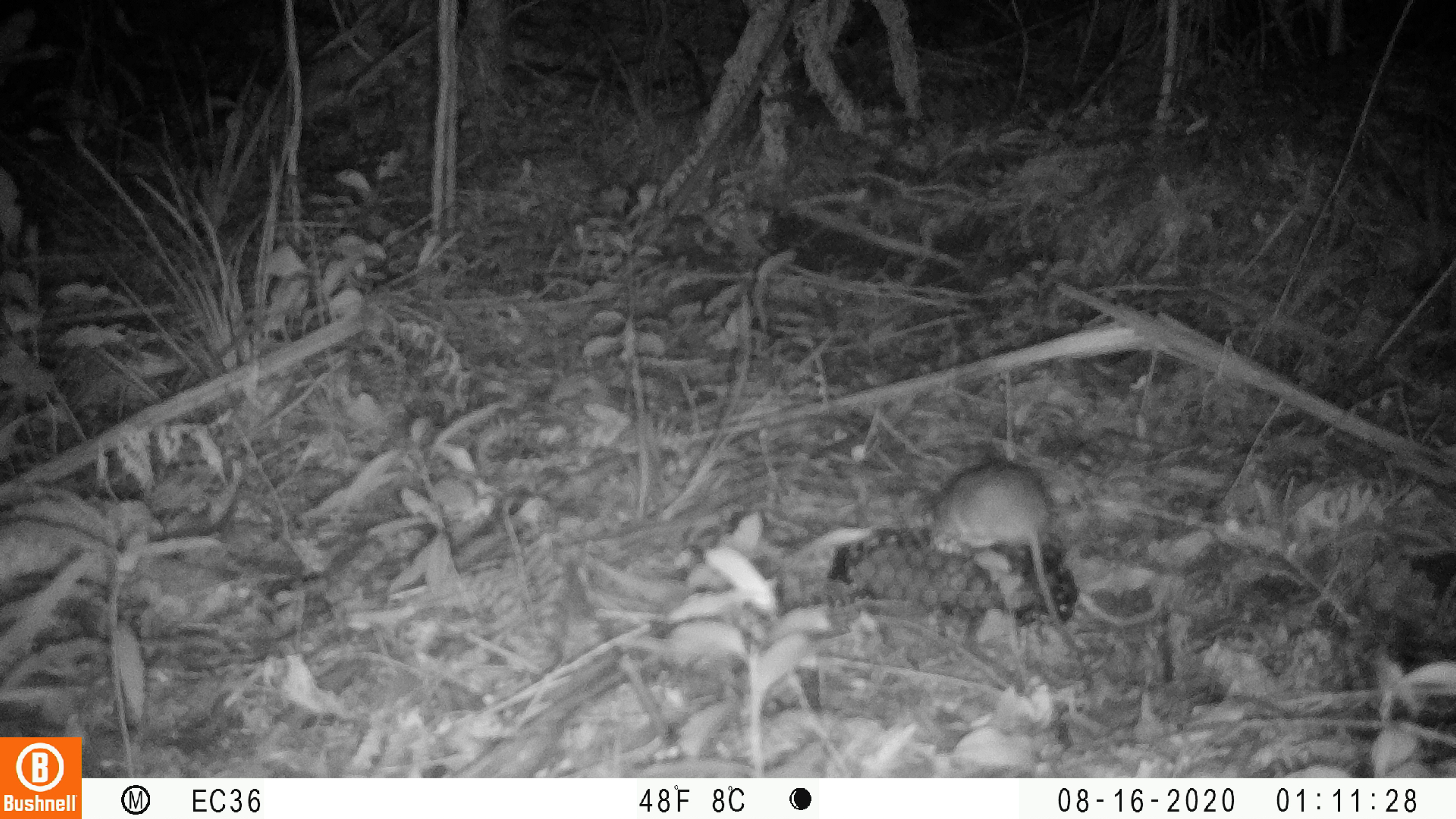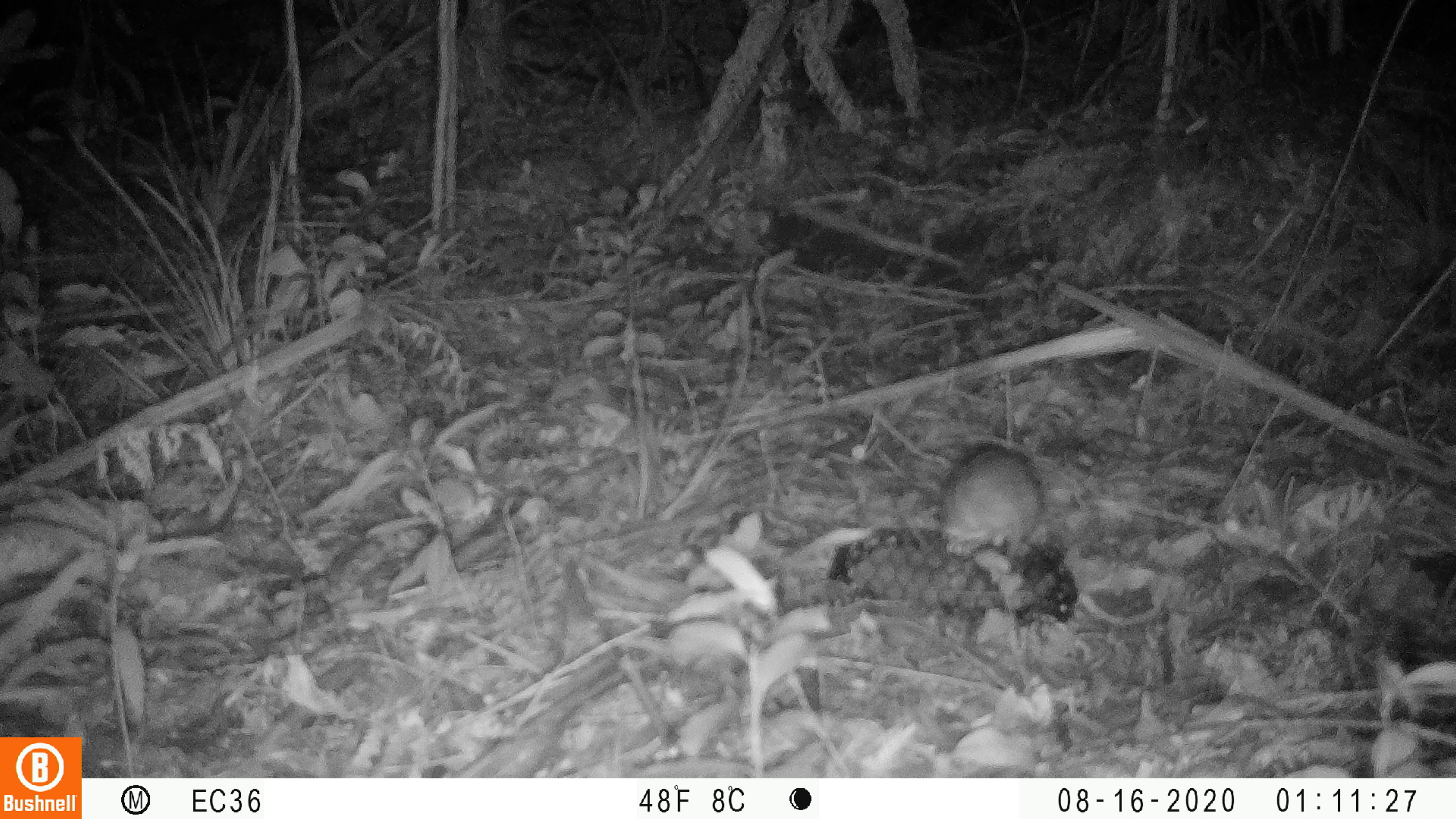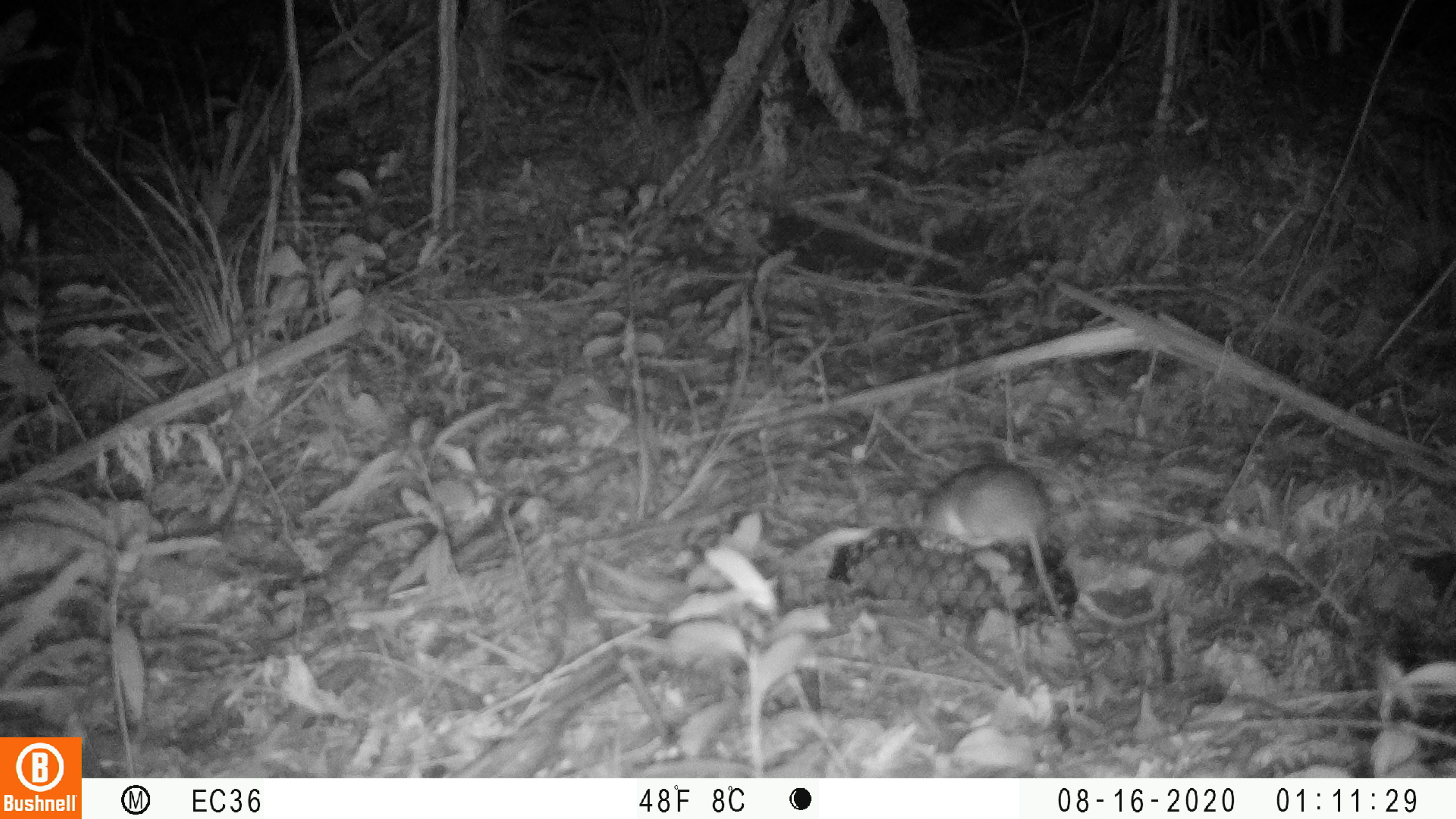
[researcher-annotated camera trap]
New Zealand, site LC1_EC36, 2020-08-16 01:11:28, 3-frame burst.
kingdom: Animalia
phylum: Chordata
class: Mammalia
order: Rodentia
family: Muridae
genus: Rattus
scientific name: Rattus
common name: rat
Rat (Rattus).